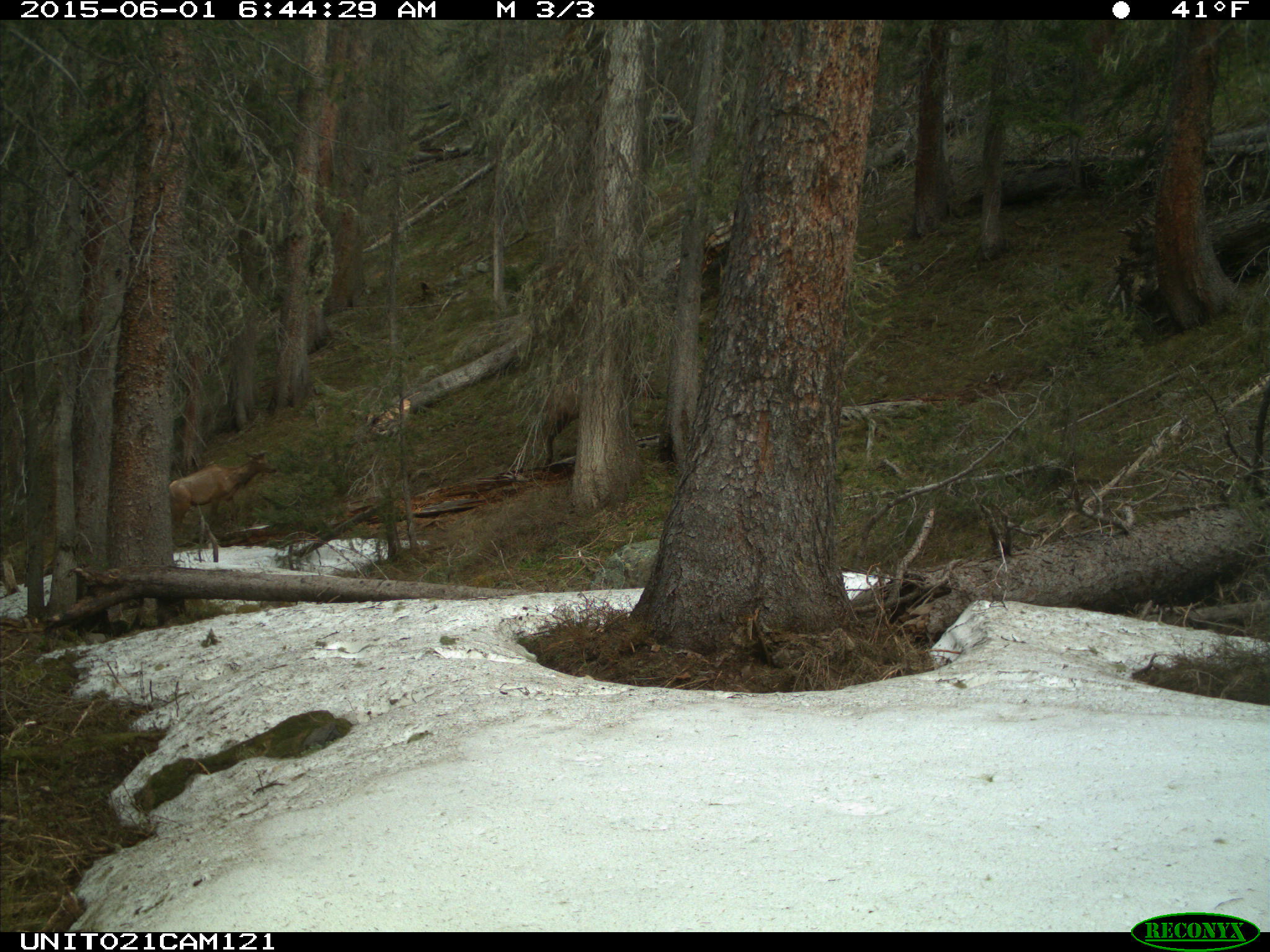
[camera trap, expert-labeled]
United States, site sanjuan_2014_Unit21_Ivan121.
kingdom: Animalia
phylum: Chordata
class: Mammalia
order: Artiodactyla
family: Cervidae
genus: Cervus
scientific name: Cervus elaphus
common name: red deer